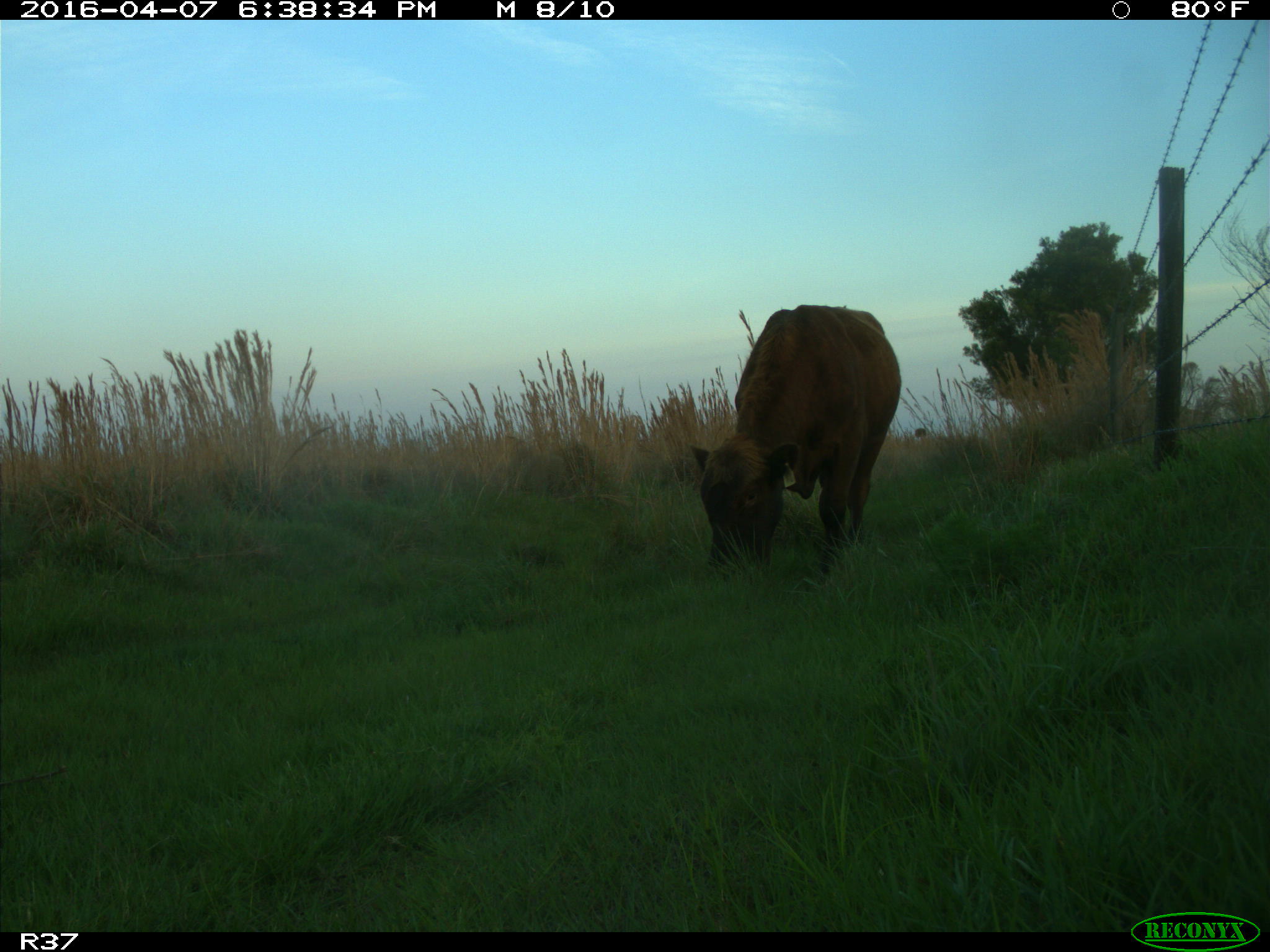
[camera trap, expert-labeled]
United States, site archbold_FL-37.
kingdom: Animalia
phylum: Chordata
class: Mammalia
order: Artiodactyla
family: Bovidae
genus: Bos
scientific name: Bos taurus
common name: domestic cow